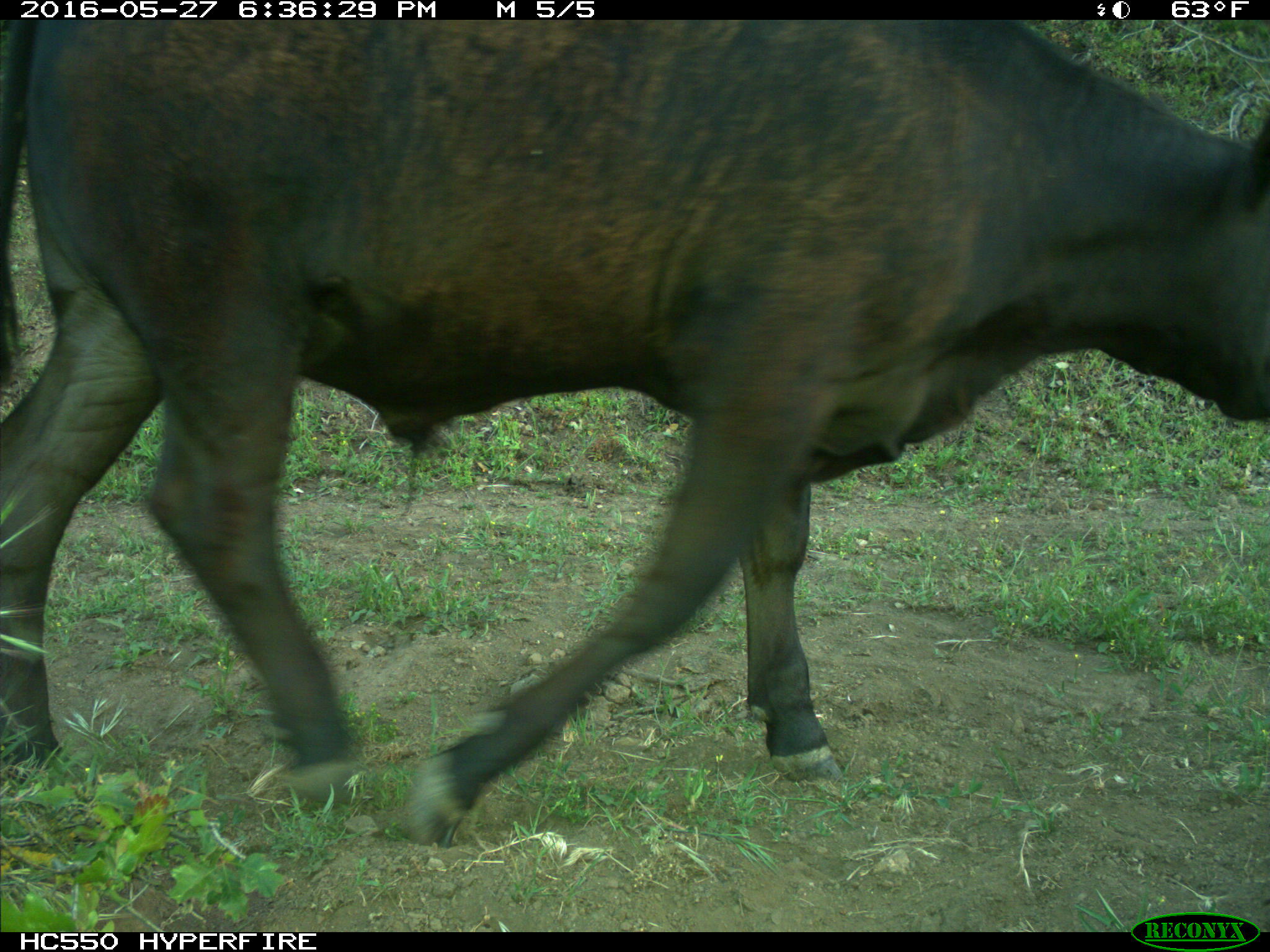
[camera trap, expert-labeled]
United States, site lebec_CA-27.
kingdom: Animalia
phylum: Chordata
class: Mammalia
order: Artiodactyla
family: Bovidae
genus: Bos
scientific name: Bos taurus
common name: domestic cow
Bos taurus (domestic cow).